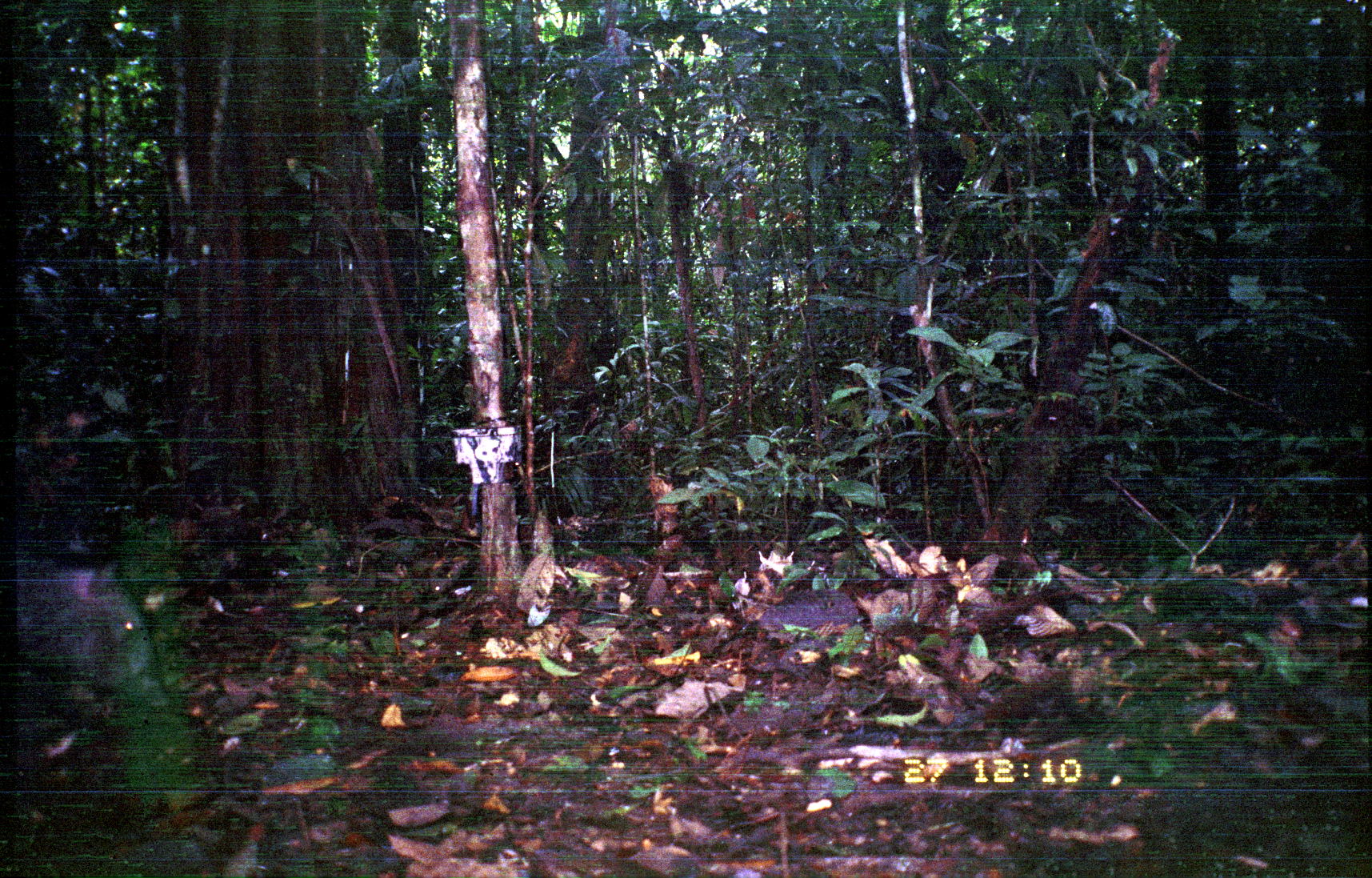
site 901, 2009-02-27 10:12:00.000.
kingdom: Animalia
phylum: Chordata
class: Mammalia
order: Artiodactyla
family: Tayassuidae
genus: Pecari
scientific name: Pecari tajacu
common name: collared peccary